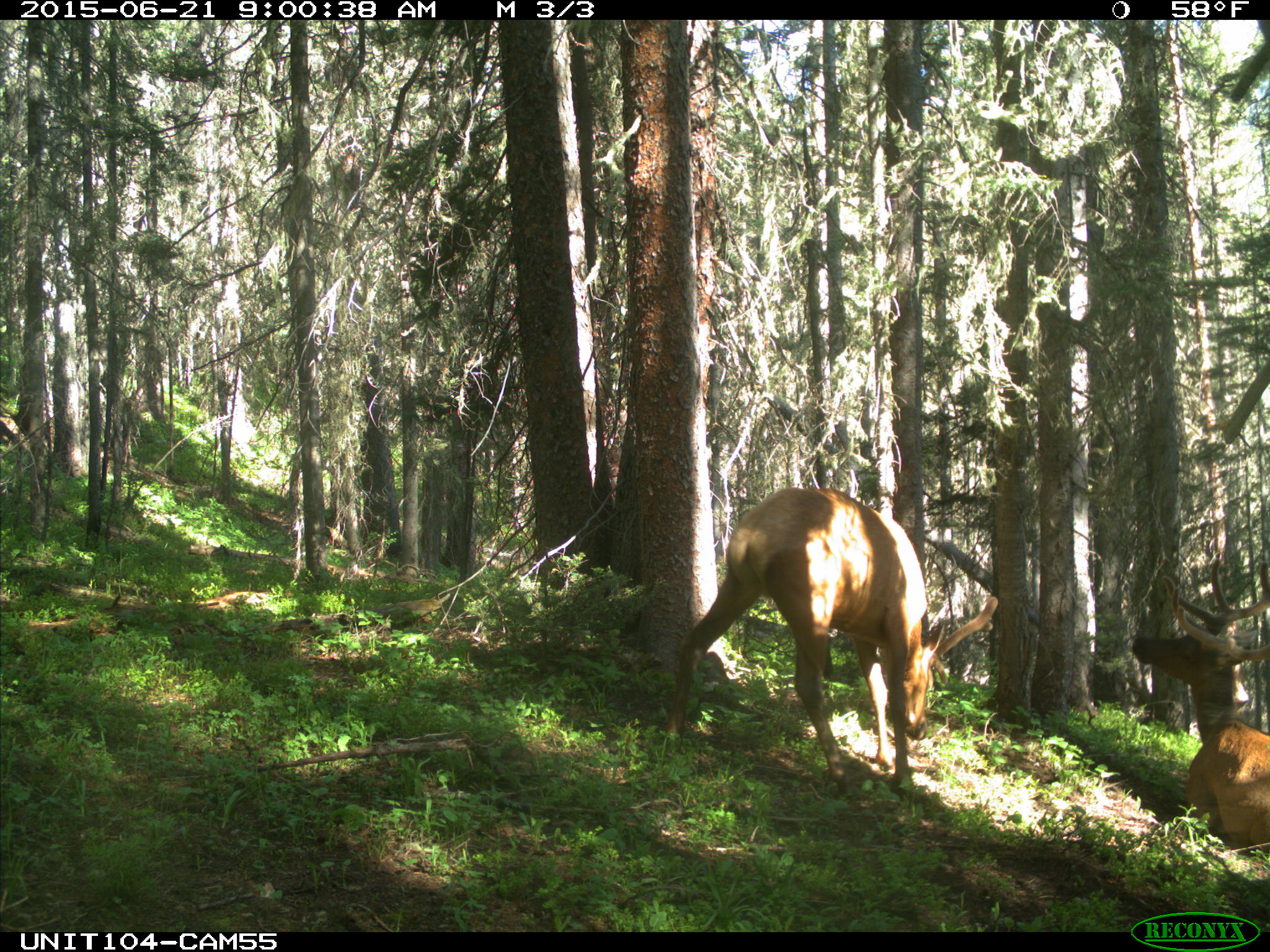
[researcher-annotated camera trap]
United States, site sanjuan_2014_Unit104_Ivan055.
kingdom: Animalia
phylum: Chordata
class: Mammalia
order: Artiodactyla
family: Cervidae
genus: Cervus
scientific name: Cervus elaphus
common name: red deer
Cervus elaphus (red deer).